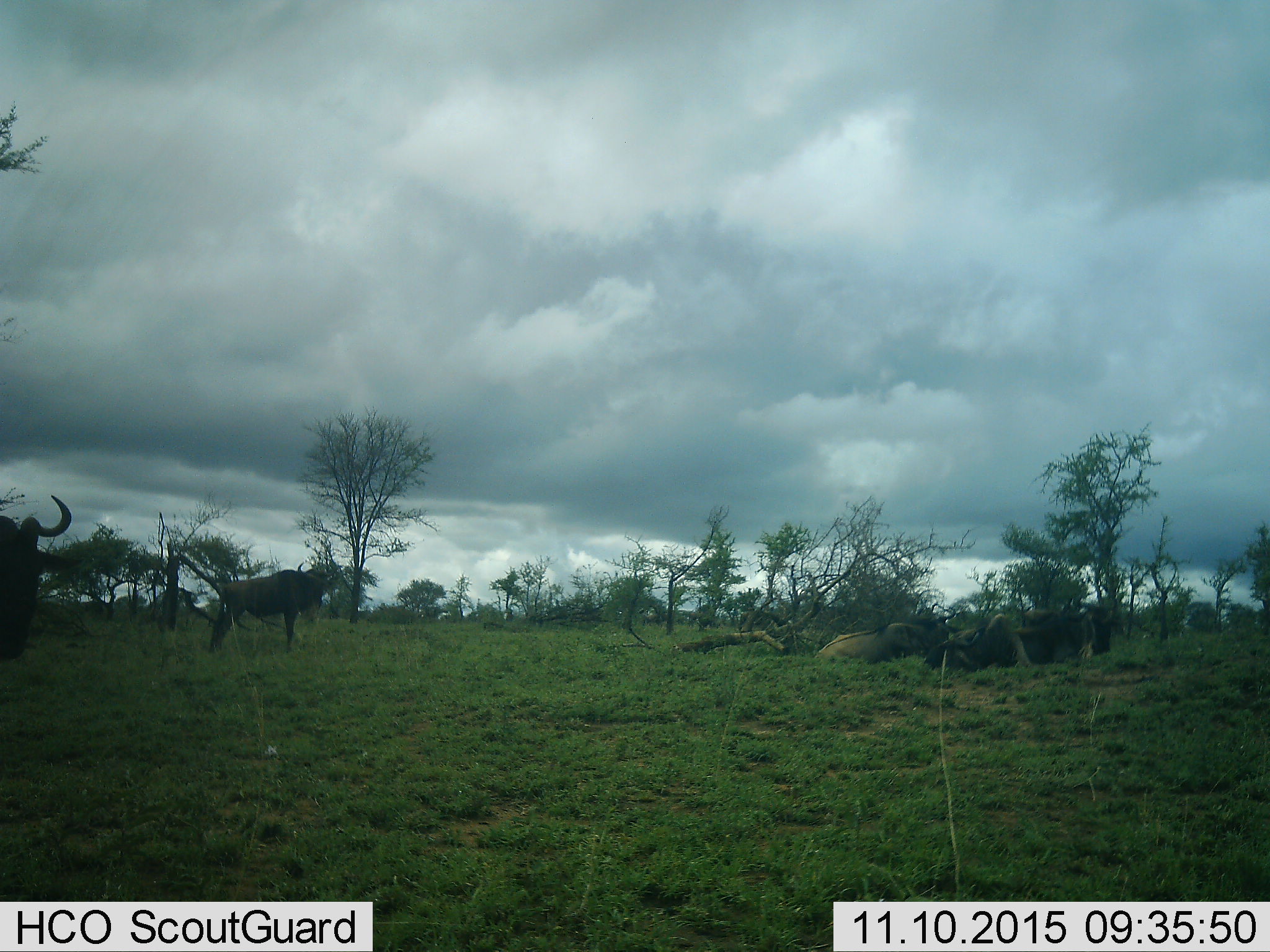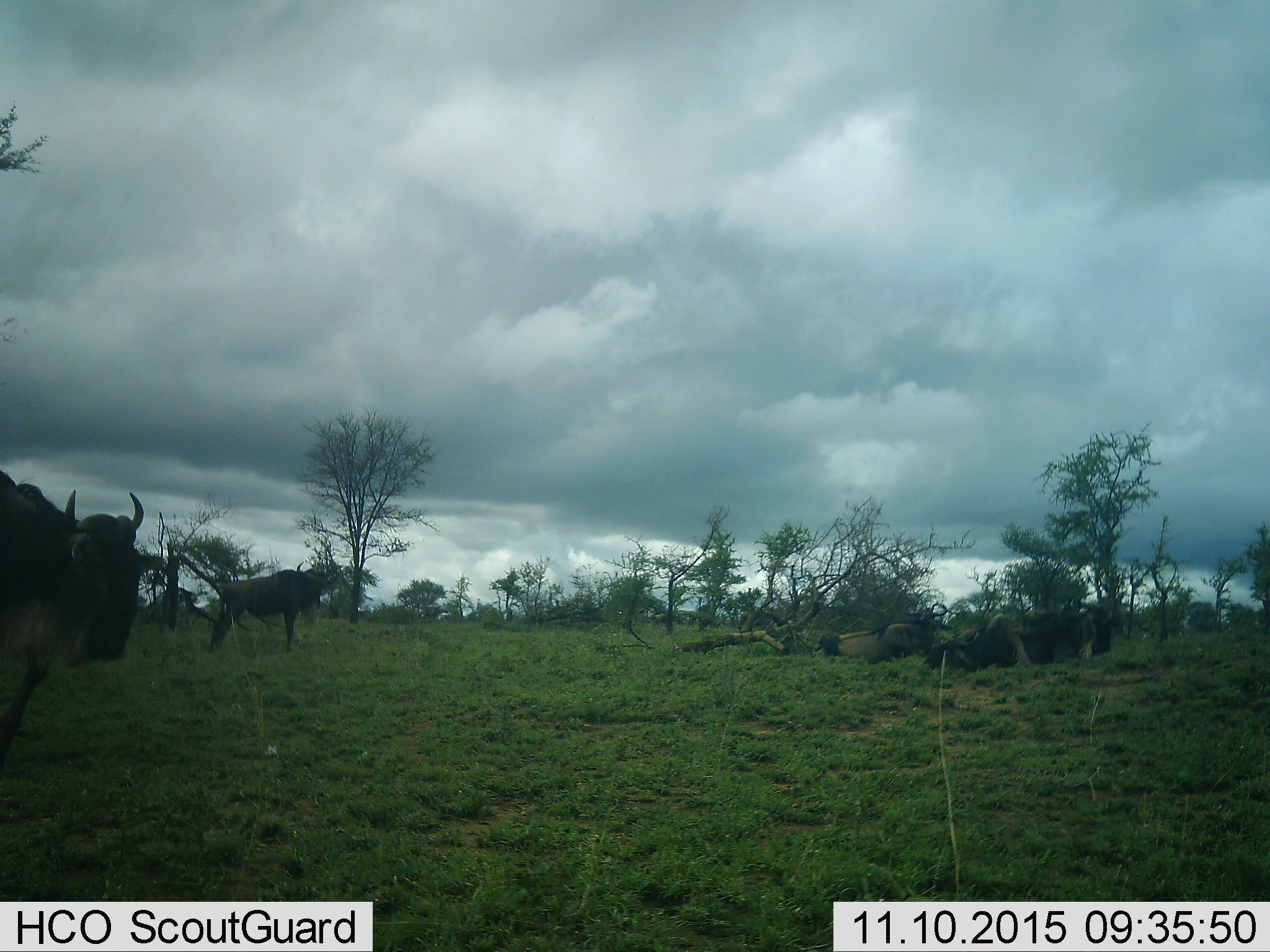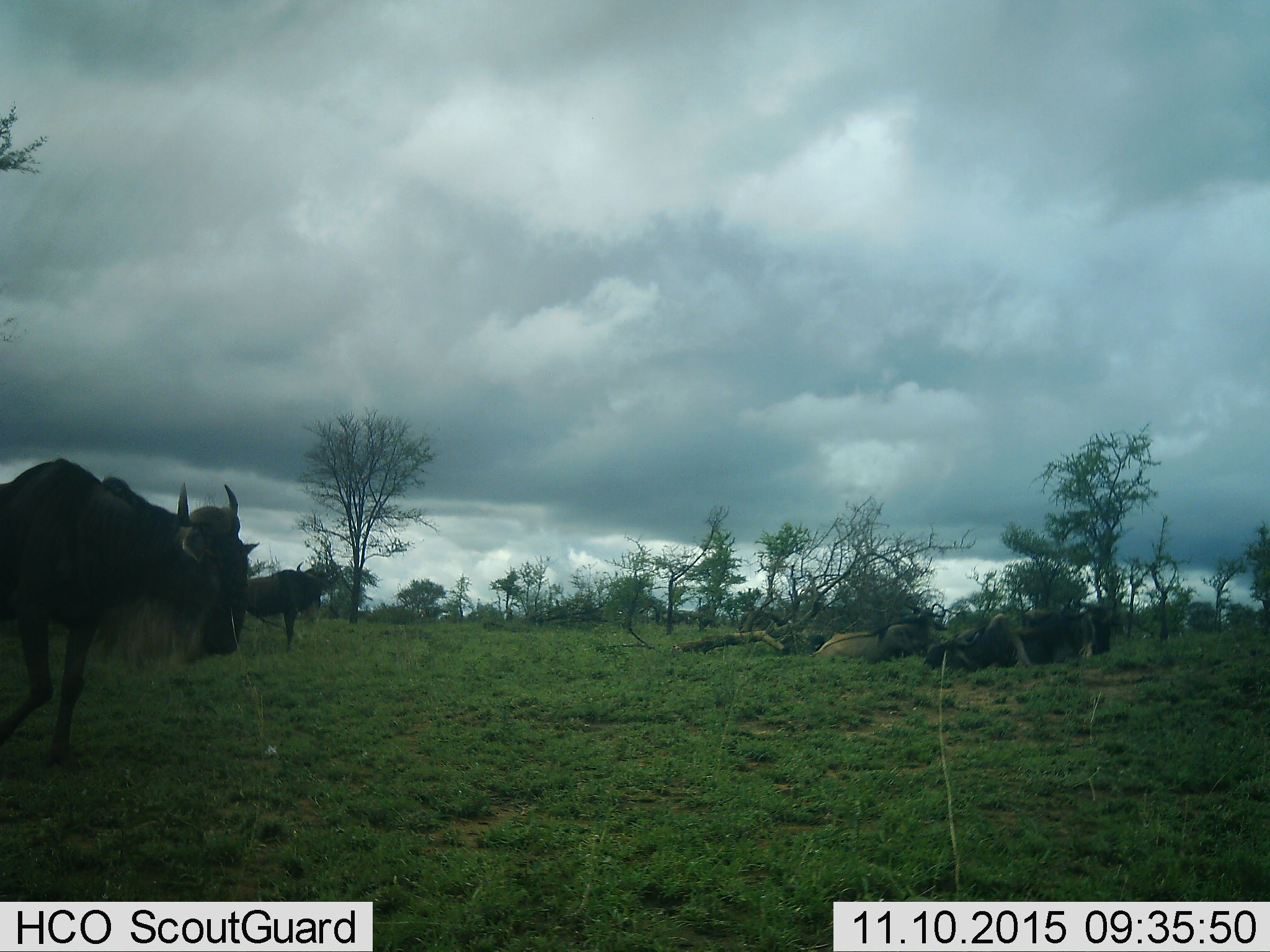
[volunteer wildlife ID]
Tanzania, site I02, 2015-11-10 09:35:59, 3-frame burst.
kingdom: Animalia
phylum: Chordata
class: Mammalia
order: Artiodactyla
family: Bovidae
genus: Connochaetes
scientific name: Connochaetes taurinus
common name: blue wildebeest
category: wildebeest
Wildebeest (blue wildebeest) (Connochaetes taurinus), count 6. Behavior (volunteer vote fractions): standing 90%, resting 90%, moving 20%, interacting 10%. Young present (vote fraction): 0%. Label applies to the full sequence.